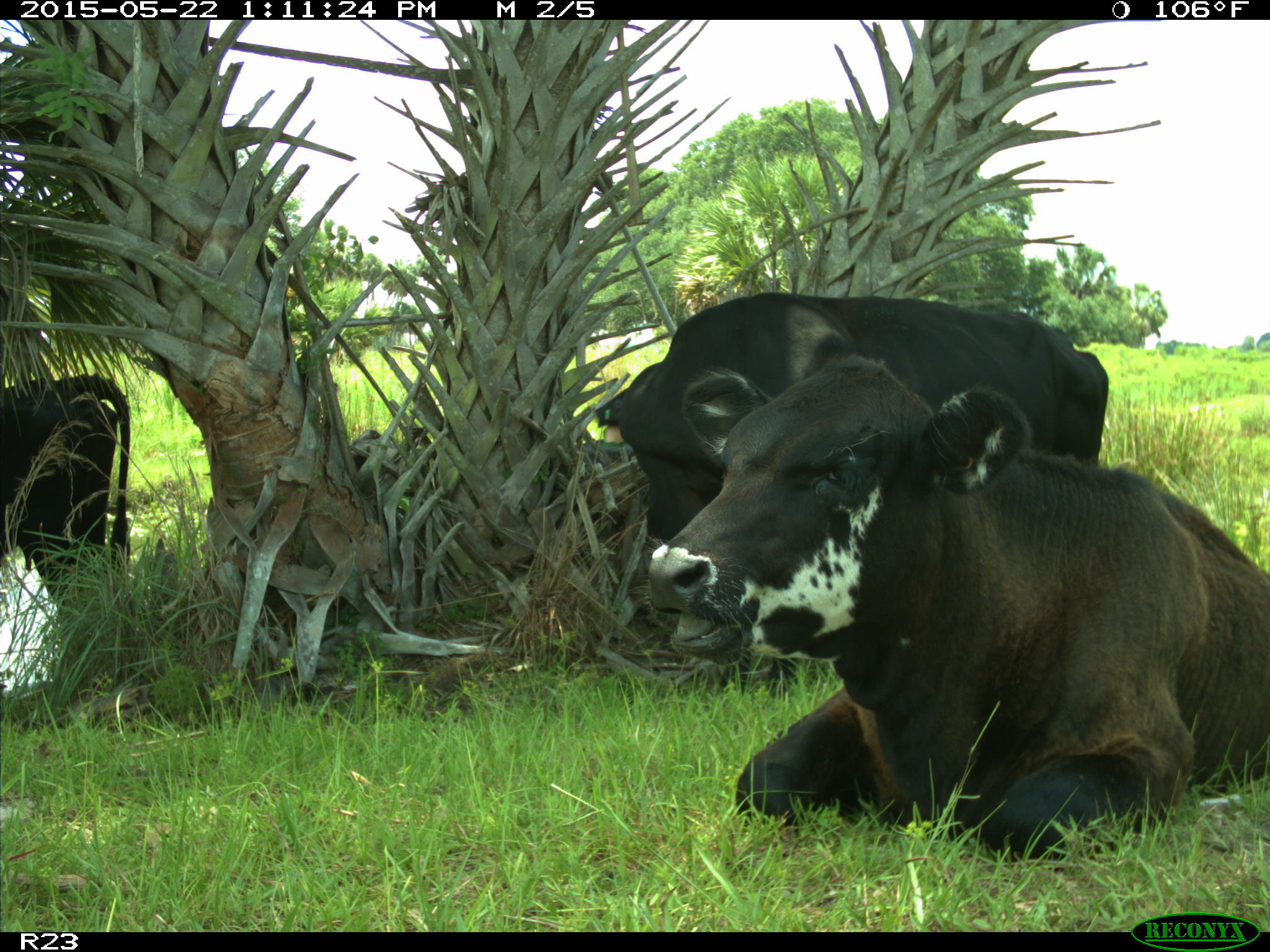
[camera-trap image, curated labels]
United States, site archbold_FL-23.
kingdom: Animalia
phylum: Chordata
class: Mammalia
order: Artiodactyla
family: Bovidae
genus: Bos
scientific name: Bos taurus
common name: domestic cow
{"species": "Bos taurus (domestic cow)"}